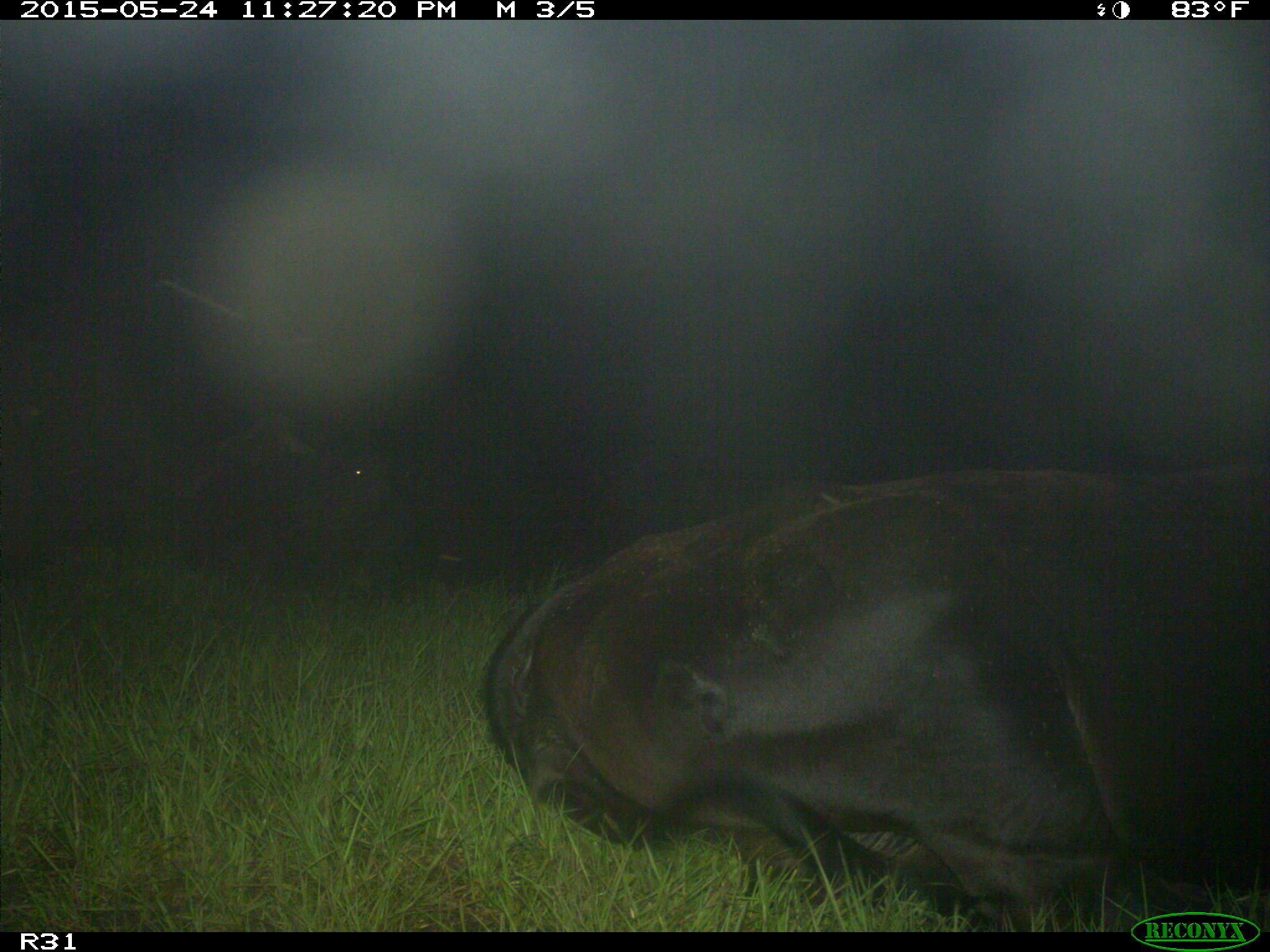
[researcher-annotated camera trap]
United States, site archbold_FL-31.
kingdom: Animalia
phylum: Chordata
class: Mammalia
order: Artiodactyla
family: Bovidae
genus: Bos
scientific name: Bos taurus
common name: domestic cow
Bos taurus (domestic cow).